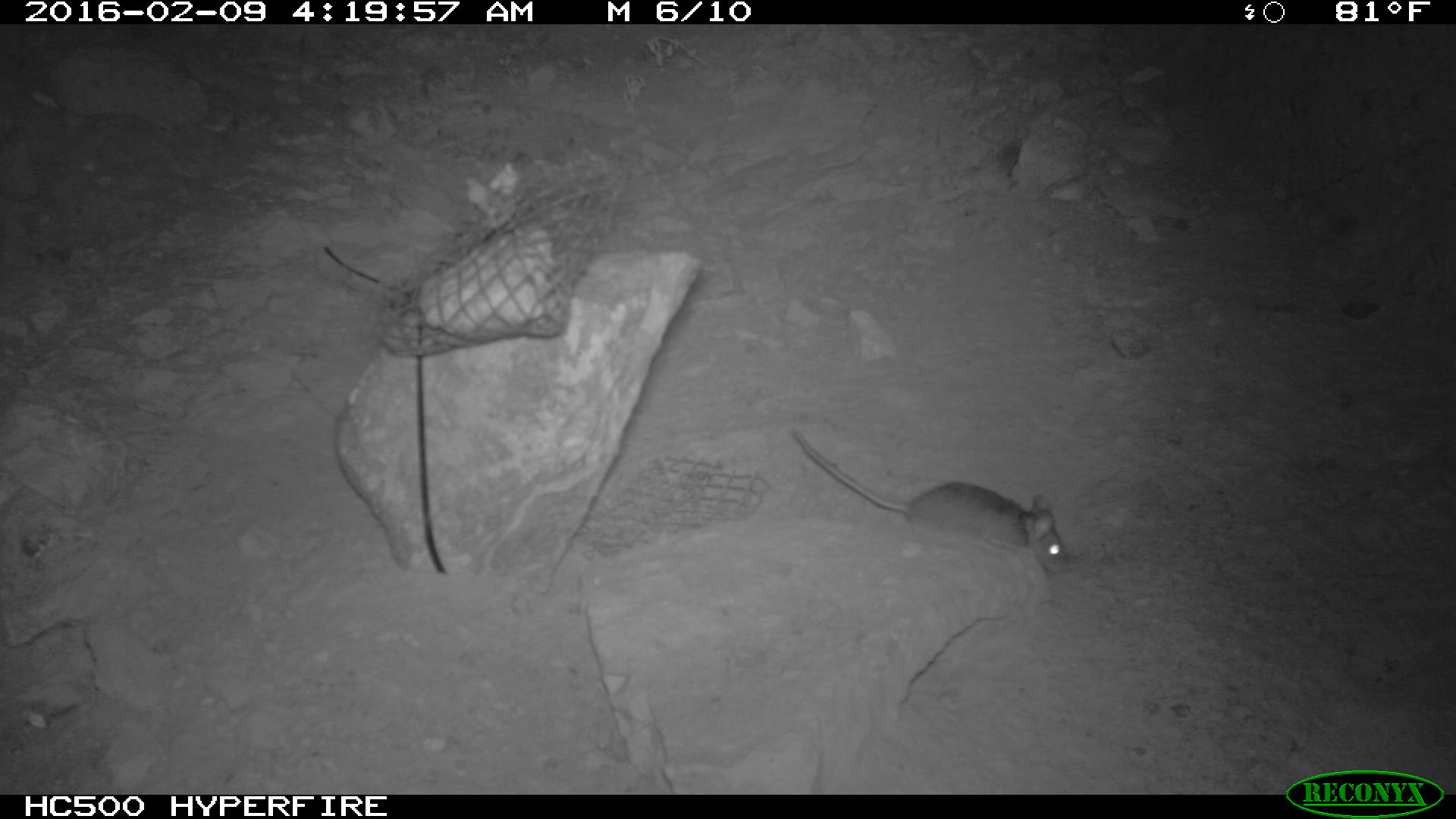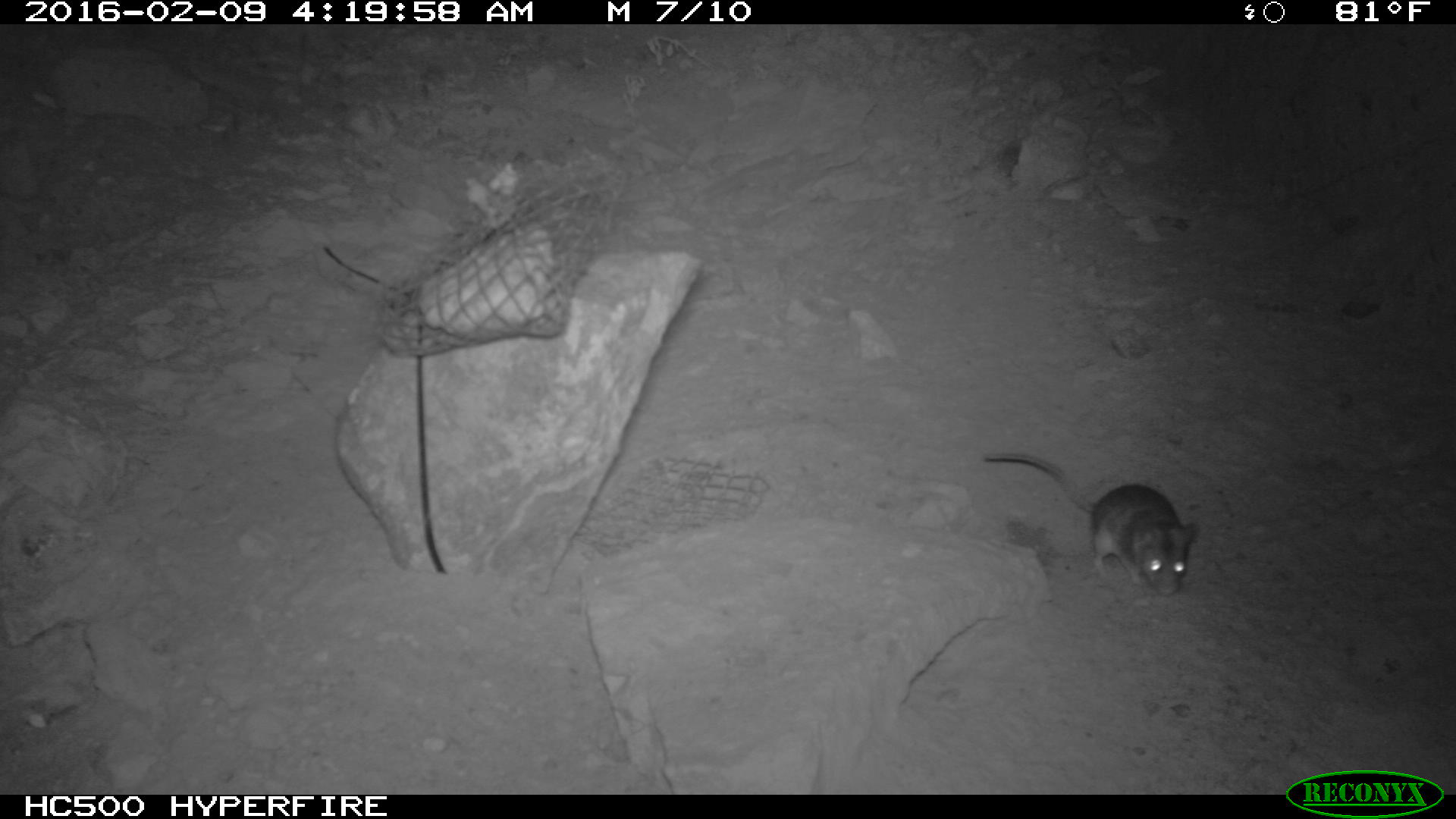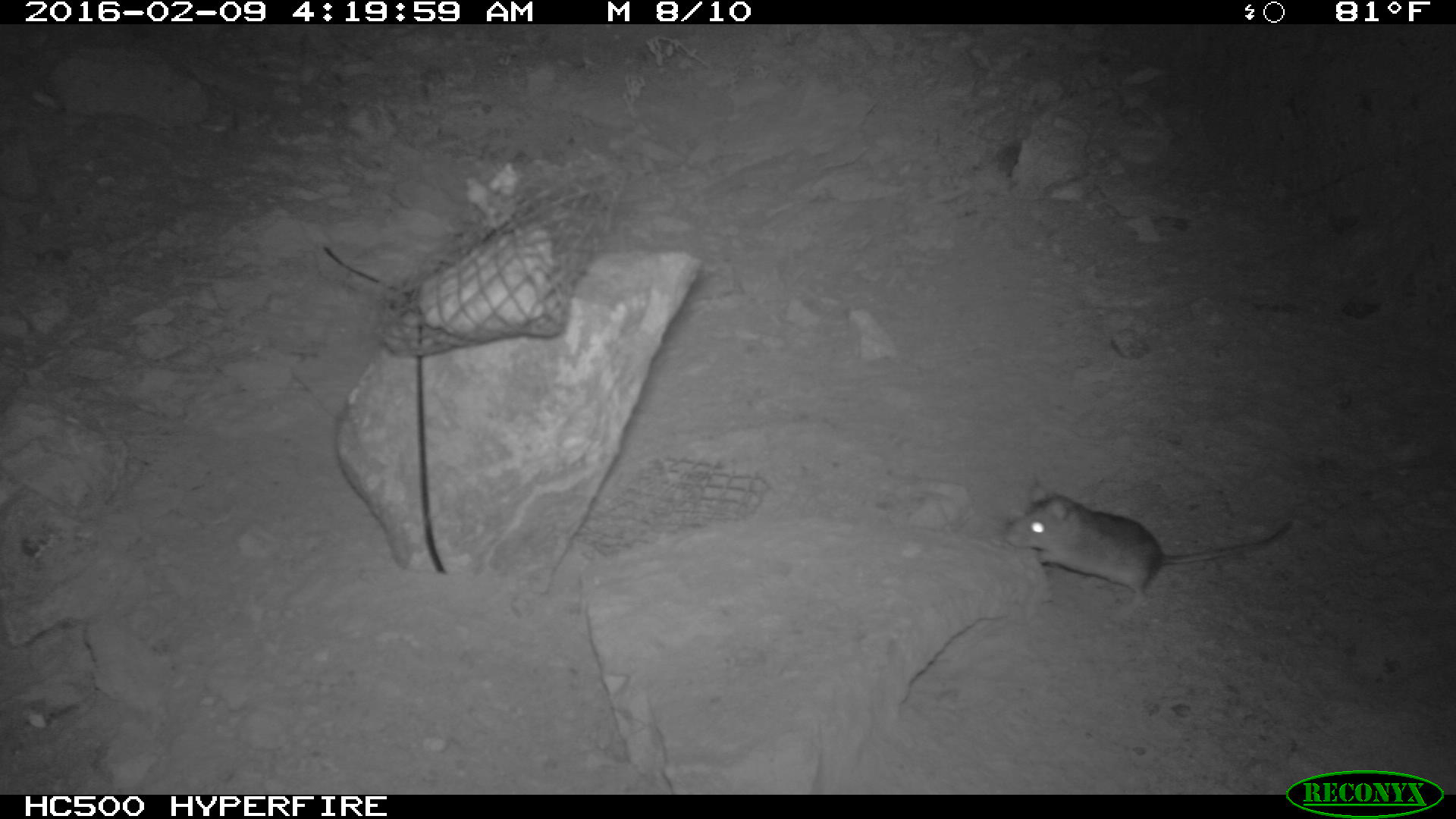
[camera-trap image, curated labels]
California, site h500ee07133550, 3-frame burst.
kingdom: Animalia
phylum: Chordata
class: Mammalia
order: Rodentia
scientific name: Rodentia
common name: rodent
Rodent (Rodentia).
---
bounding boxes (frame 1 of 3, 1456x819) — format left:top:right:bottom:
rodent: 786:425:1068:571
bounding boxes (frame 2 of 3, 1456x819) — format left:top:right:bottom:
rodent: 978:447:1198:598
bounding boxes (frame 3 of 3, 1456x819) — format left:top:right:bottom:
rodent: 1004:487:1293:620